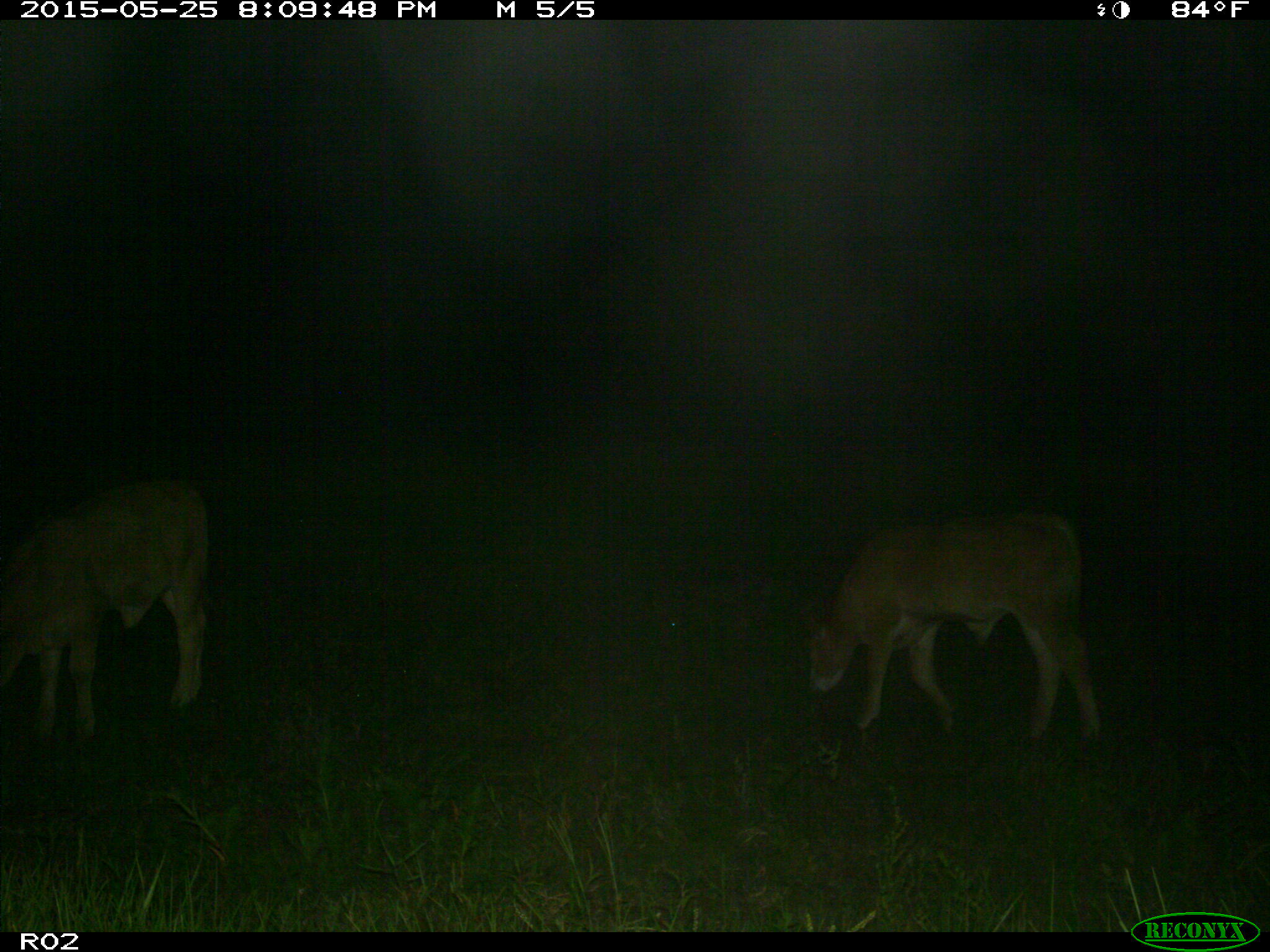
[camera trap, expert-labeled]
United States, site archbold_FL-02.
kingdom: Animalia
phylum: Chordata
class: Mammalia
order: Artiodactyla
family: Bovidae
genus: Bos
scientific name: Bos taurus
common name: domestic cow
Bos taurus (domestic cow).